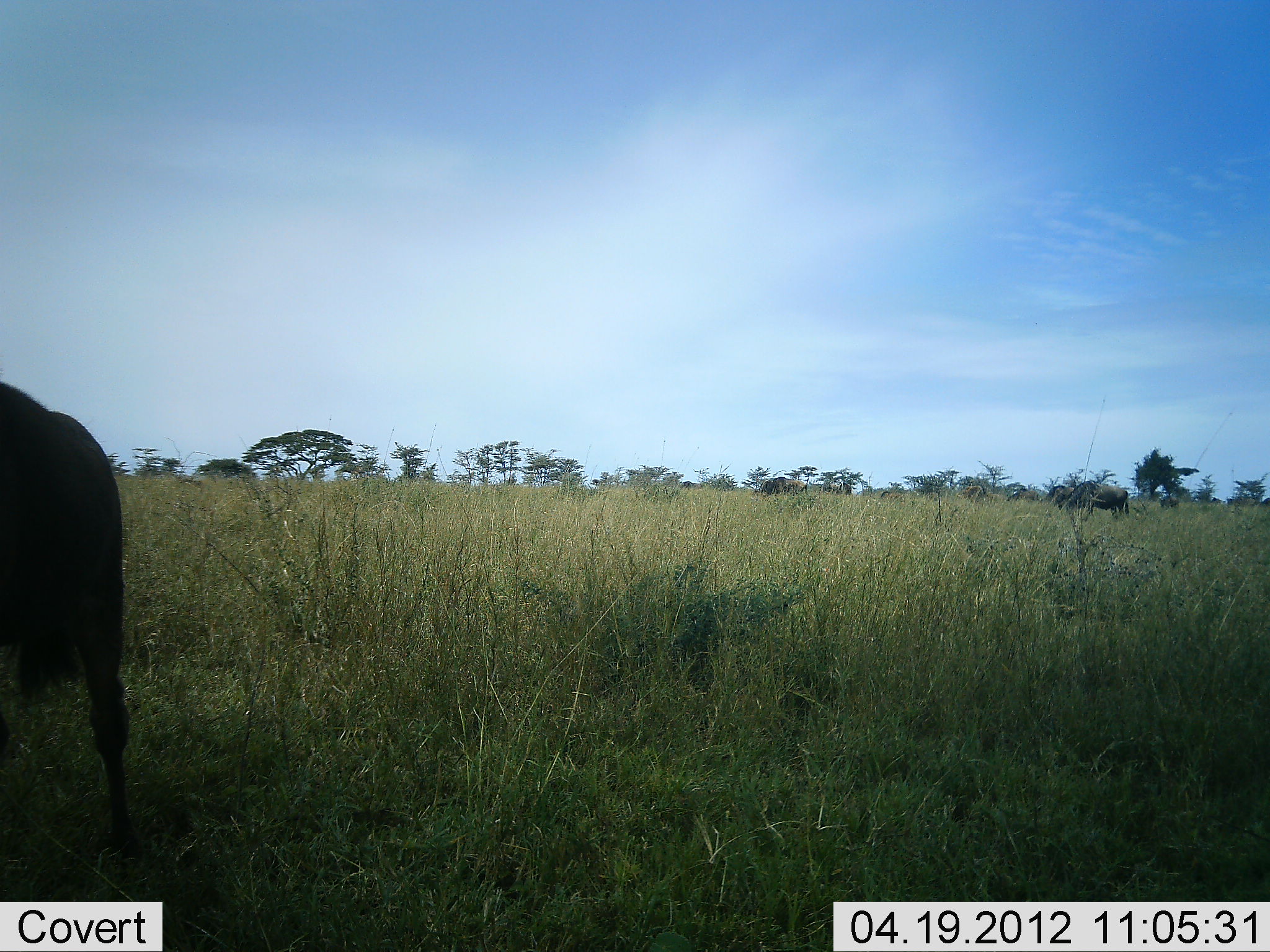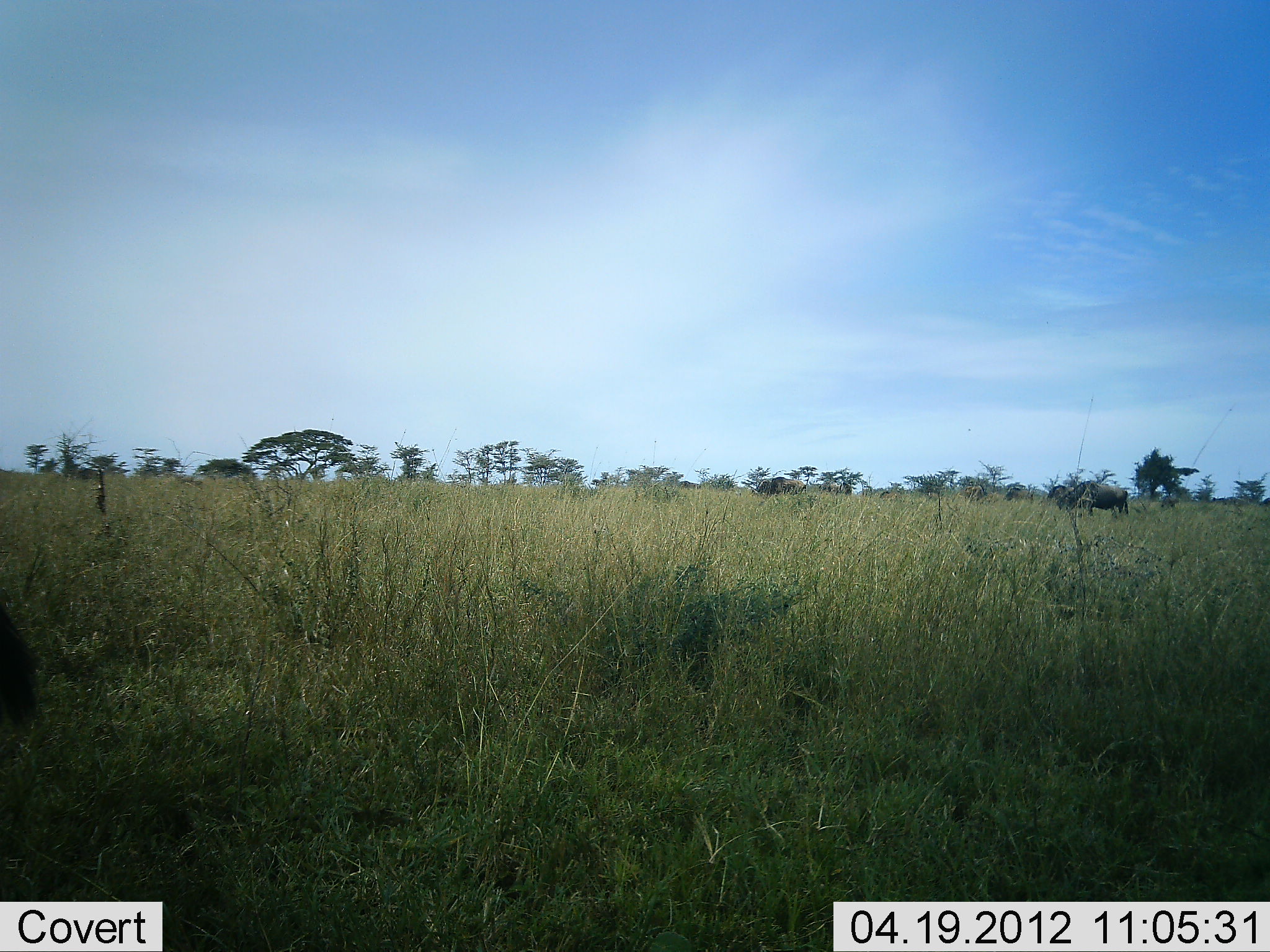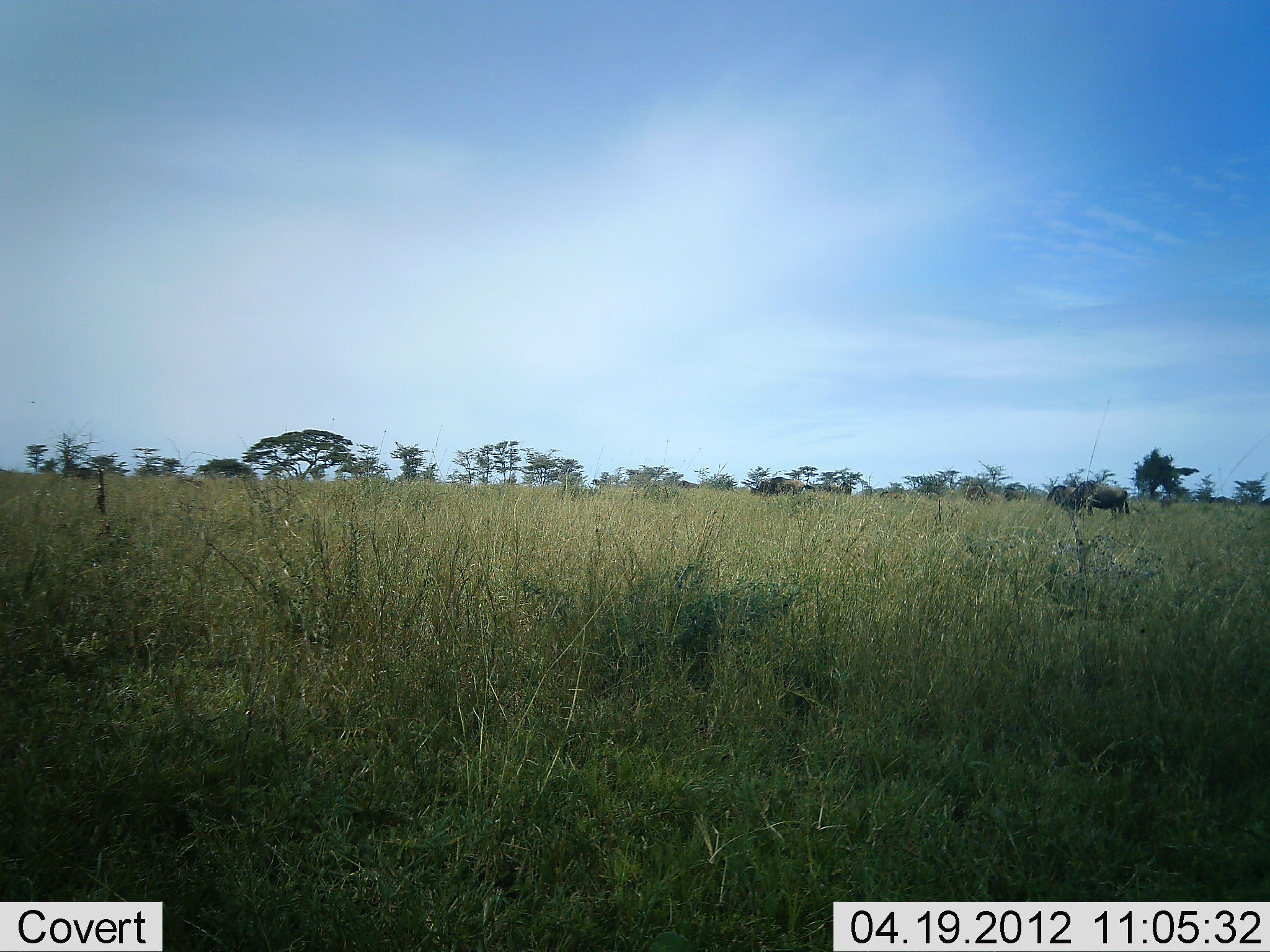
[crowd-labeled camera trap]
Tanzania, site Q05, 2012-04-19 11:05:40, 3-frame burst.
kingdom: Animalia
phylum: Chordata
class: Mammalia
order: Artiodactyla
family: Bovidae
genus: Connochaetes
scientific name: Connochaetes taurinus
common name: blue wildebeest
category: wildebeest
Wildebeest (blue wildebeest) (Connochaetes taurinus), count 3. Behavior (volunteer vote fractions): standing 62%, resting 0%, moving 52%, interacting 0%. Young present (vote fraction): 0%. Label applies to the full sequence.